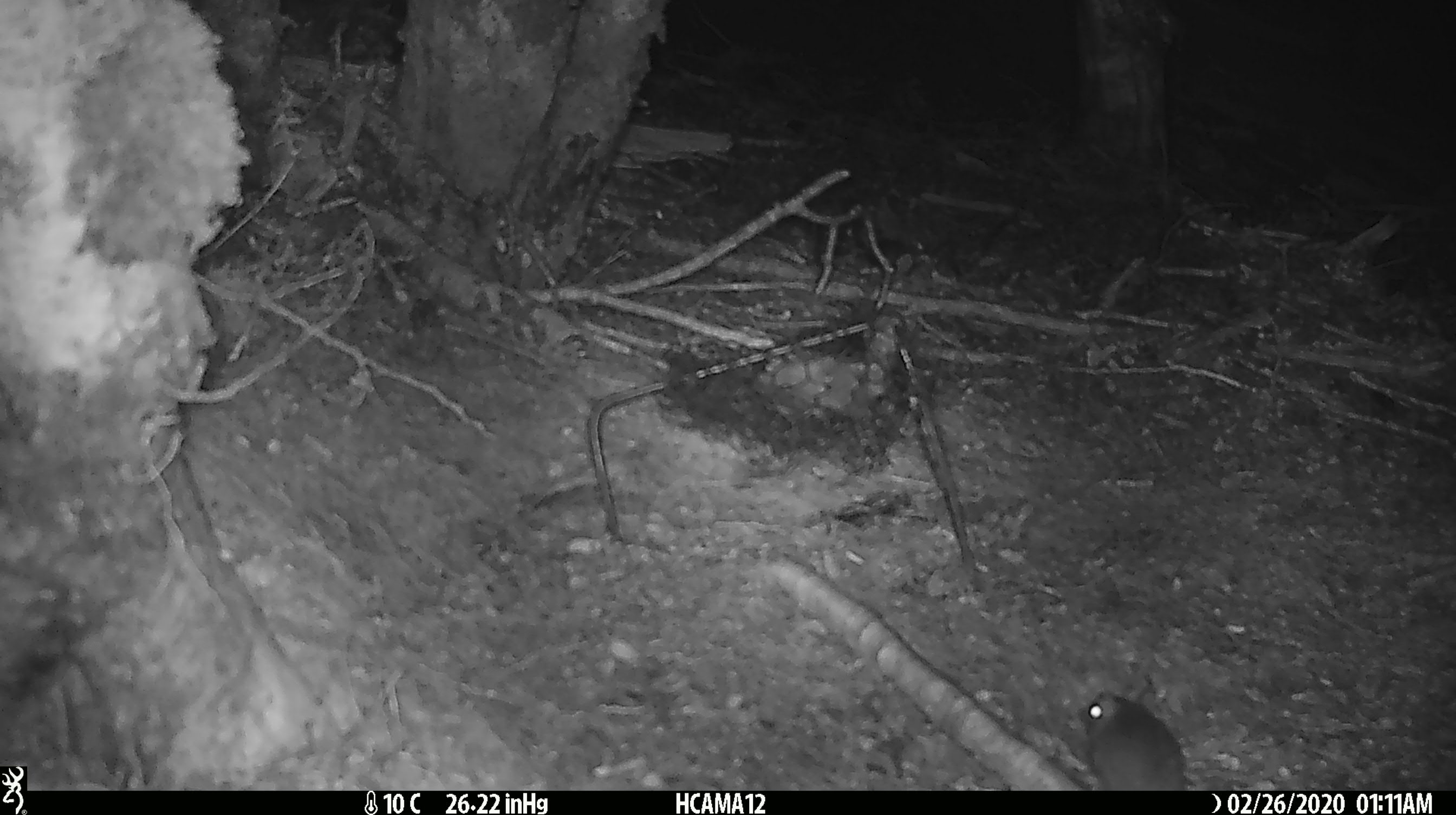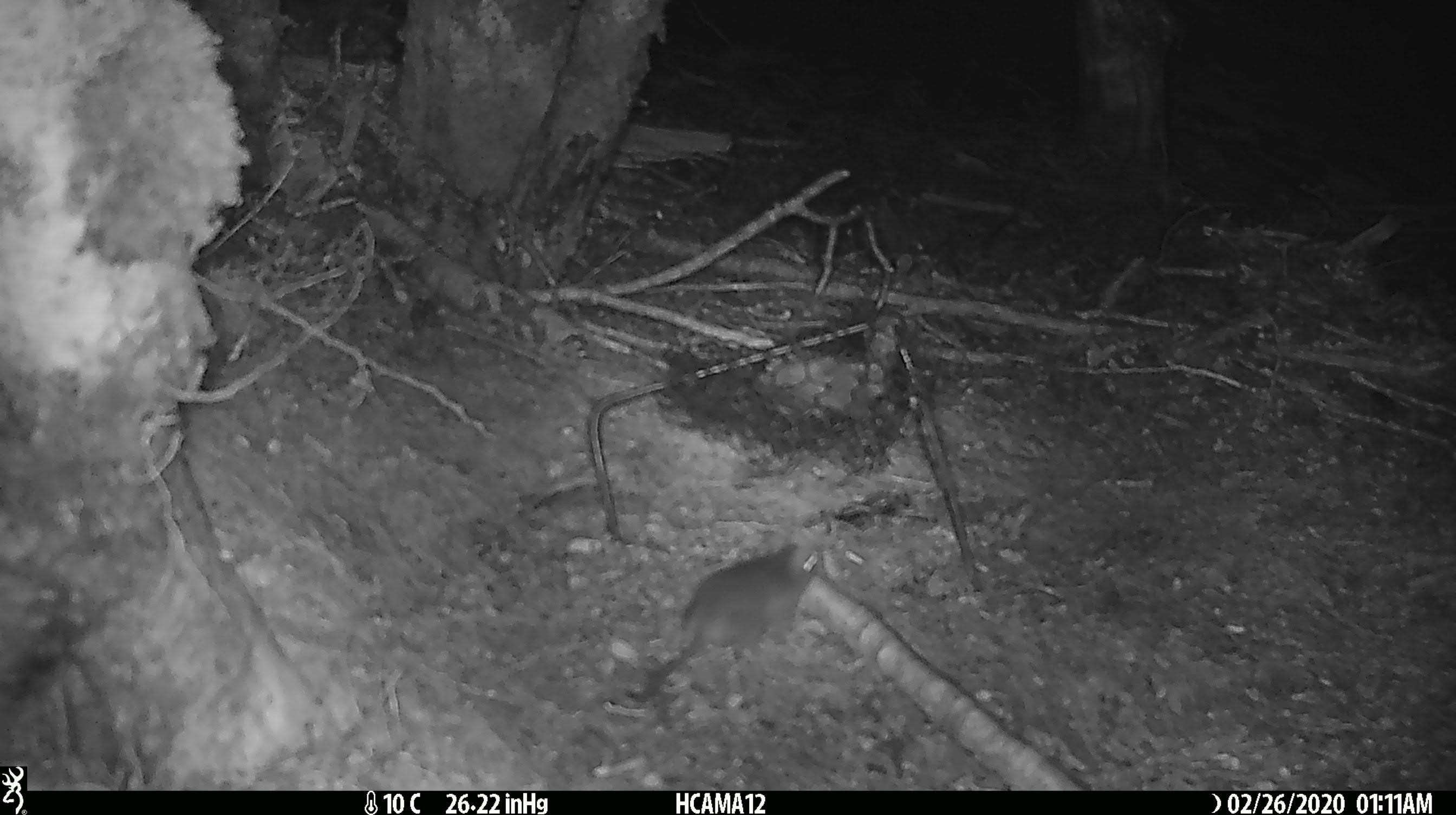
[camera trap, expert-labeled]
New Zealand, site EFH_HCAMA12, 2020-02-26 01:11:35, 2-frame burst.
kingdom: Animalia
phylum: Chordata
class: Mammalia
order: Rodentia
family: Muridae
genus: Mus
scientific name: Mus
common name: mouse